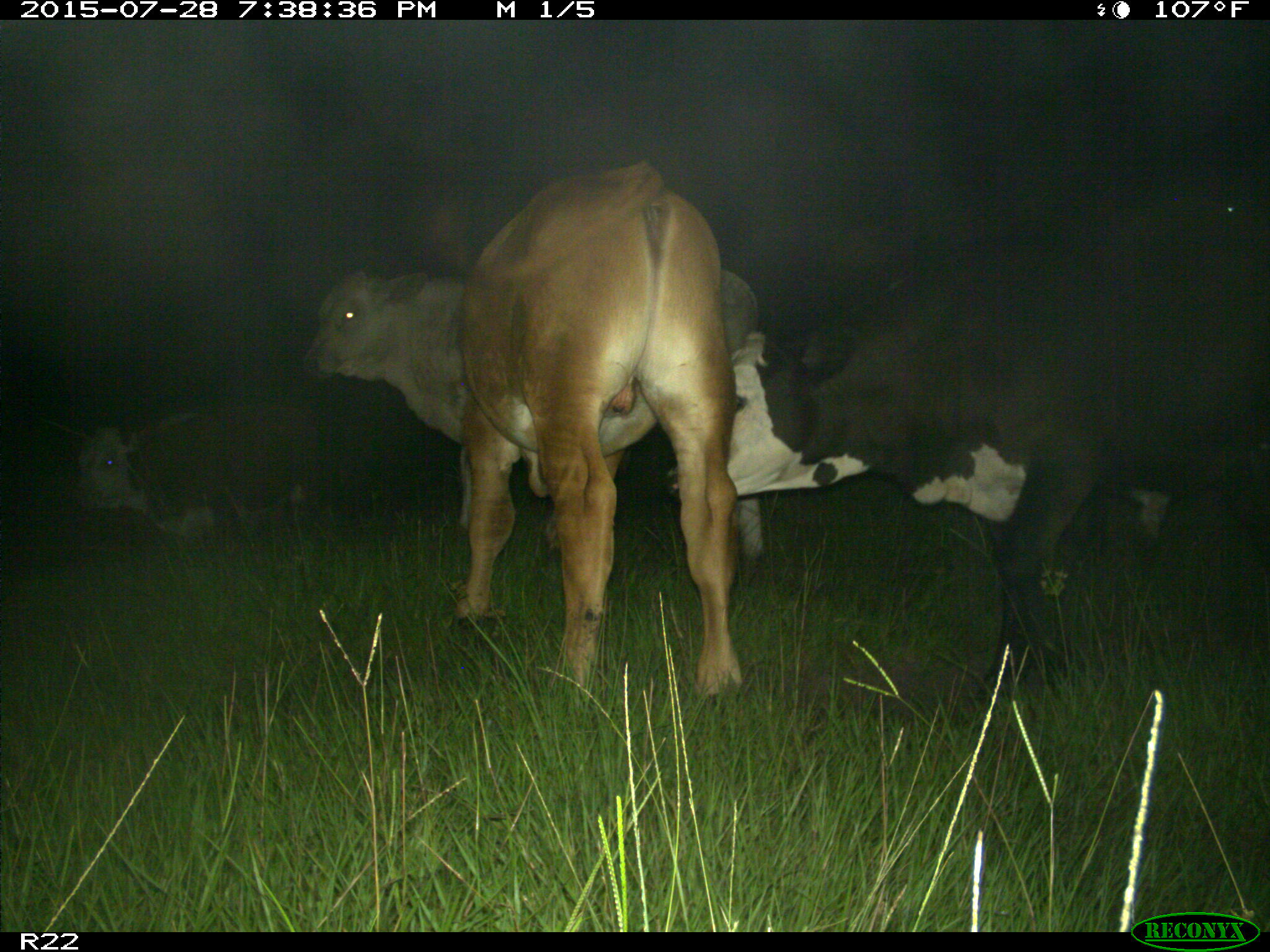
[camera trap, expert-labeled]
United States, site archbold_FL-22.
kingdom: Animalia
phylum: Chordata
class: Mammalia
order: Artiodactyla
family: Bovidae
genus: Bos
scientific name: Bos taurus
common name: domestic cow